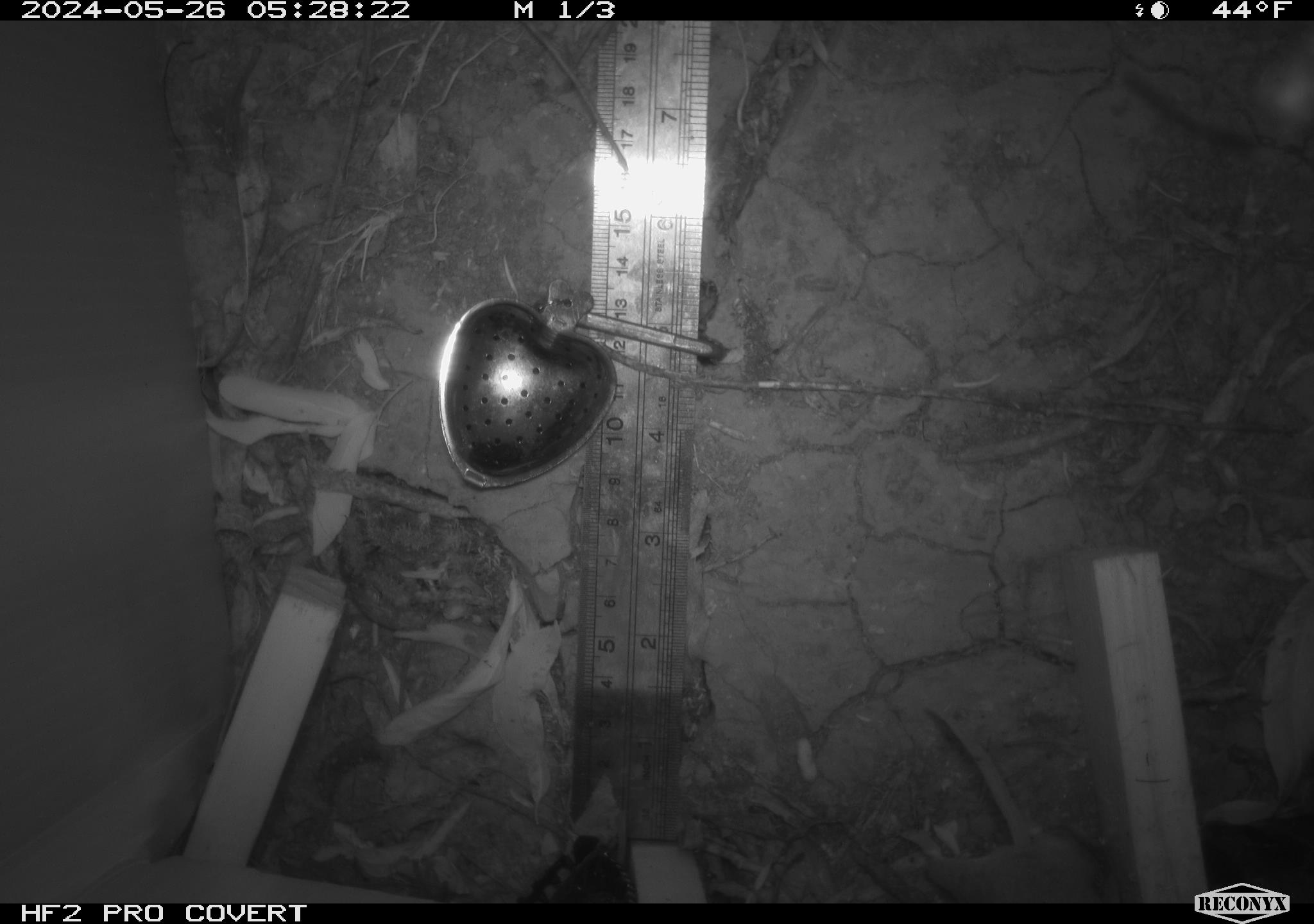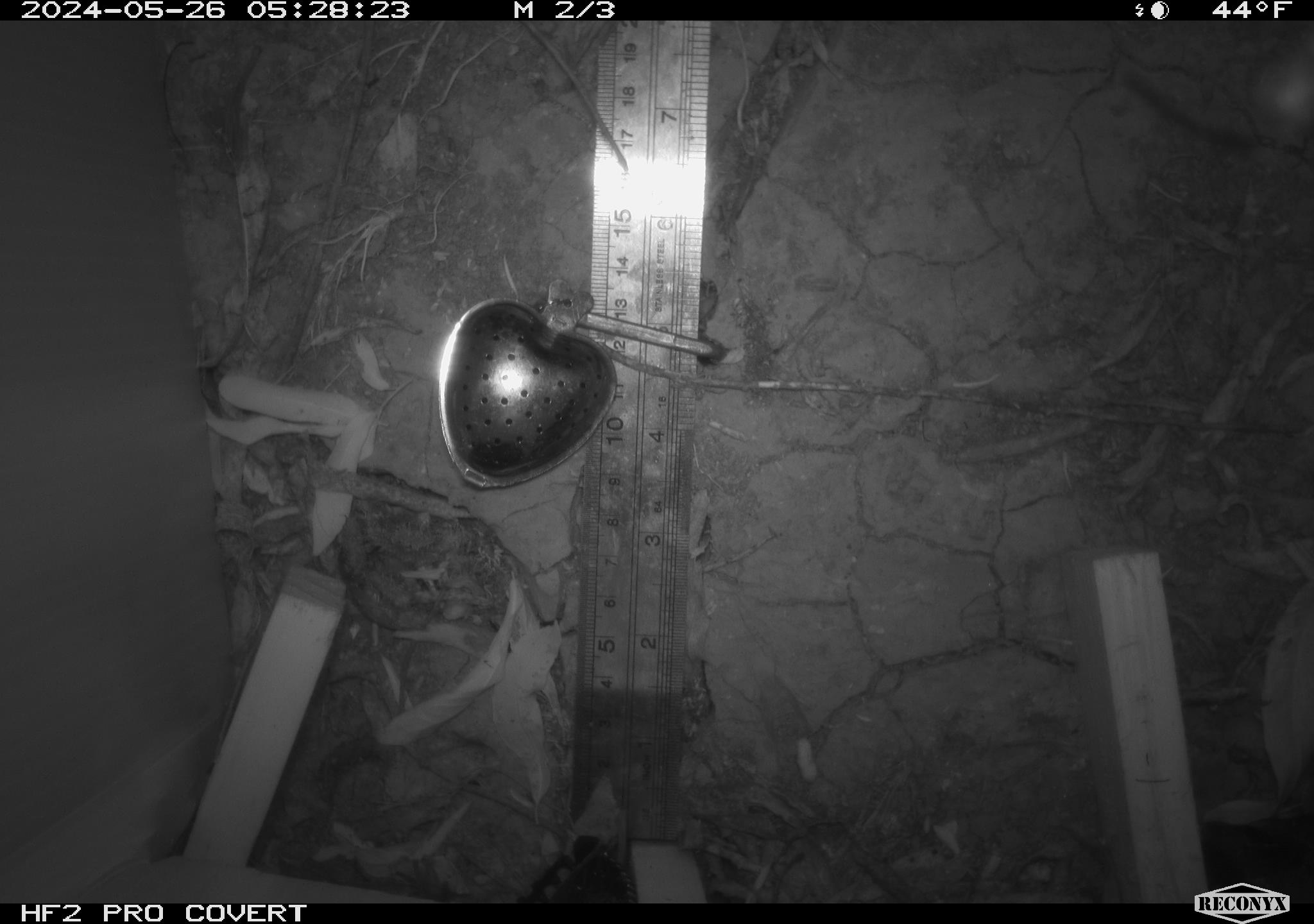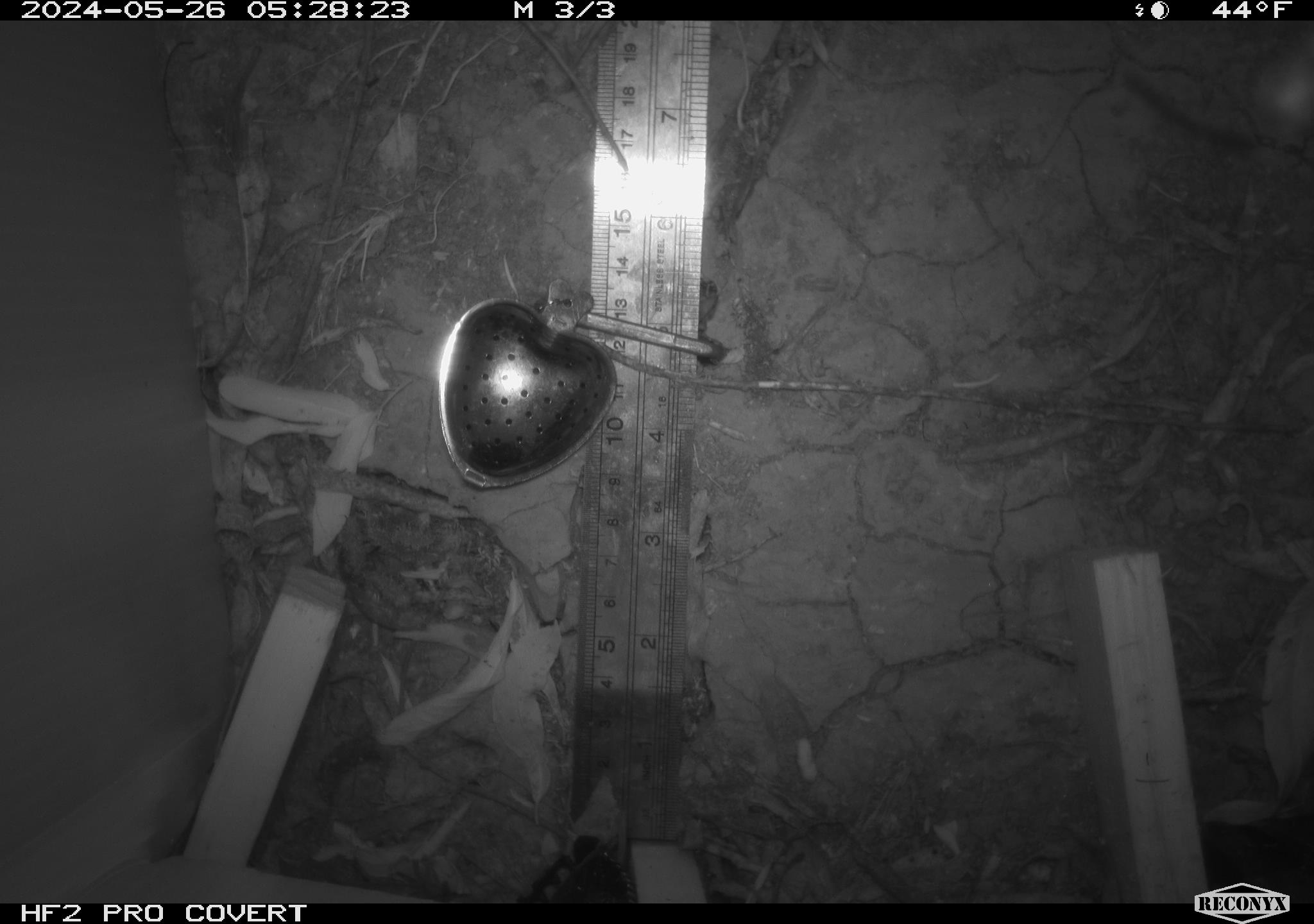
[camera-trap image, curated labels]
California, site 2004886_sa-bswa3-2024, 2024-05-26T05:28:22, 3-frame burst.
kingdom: Animalia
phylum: Chordata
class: Mammalia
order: Rodentia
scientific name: Rodentia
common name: mouse species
Mouse species (Rodentia).